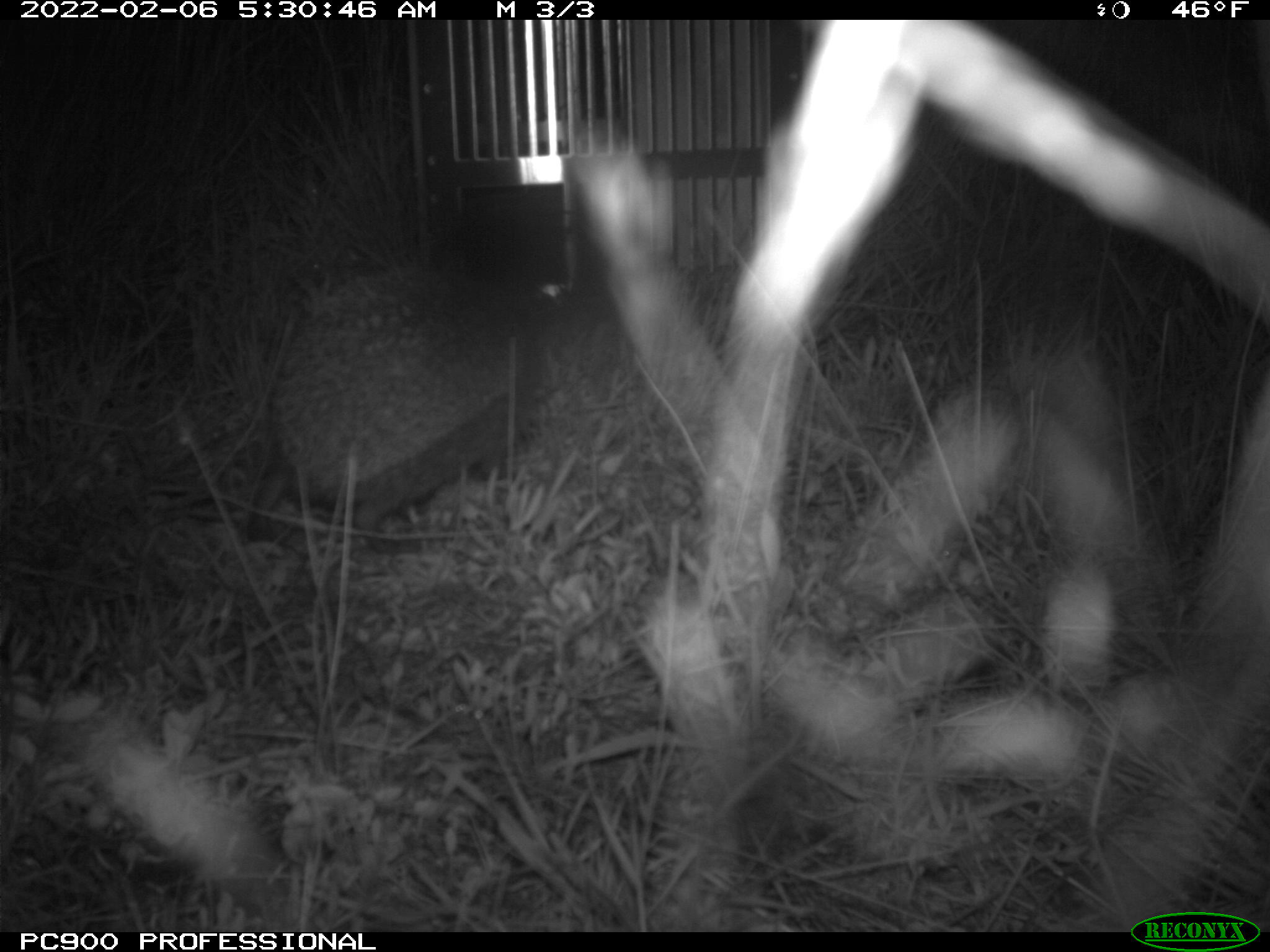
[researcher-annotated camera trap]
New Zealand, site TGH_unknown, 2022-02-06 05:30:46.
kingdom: Animalia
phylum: Chordata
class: Mammalia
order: Eulipotyphla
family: Erinaceidae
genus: Erinaceus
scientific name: Erinaceus europaeus europaeus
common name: european hedgehog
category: hedgehog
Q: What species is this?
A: Hedgehog (european hedgehog) (Erinaceus europaeus europaeus).